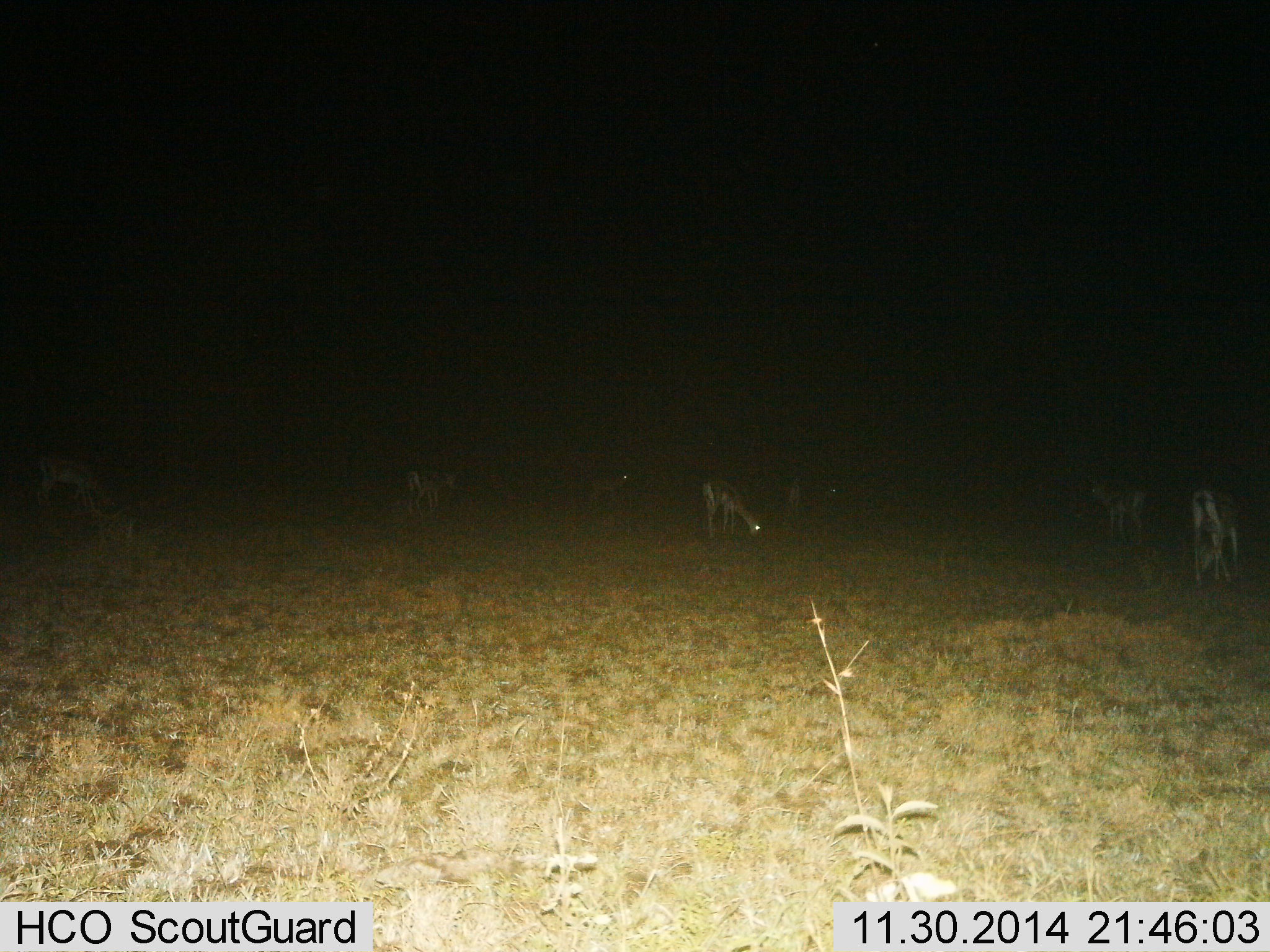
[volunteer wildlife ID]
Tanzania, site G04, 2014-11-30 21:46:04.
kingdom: Animalia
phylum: Chordata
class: Mammalia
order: Artiodactyla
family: Bovidae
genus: Eudorcas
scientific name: Eudorcas thomsonii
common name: thomson's gazelle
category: gazellethomsons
Gazellethomsons (thomson's gazelle) (Eudorcas thomsonii), count 6. Behavior (volunteer vote fractions): standing 40%, resting 0%, moving 0%, interacting 0%. Young present (vote fraction): 0%. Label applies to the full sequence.